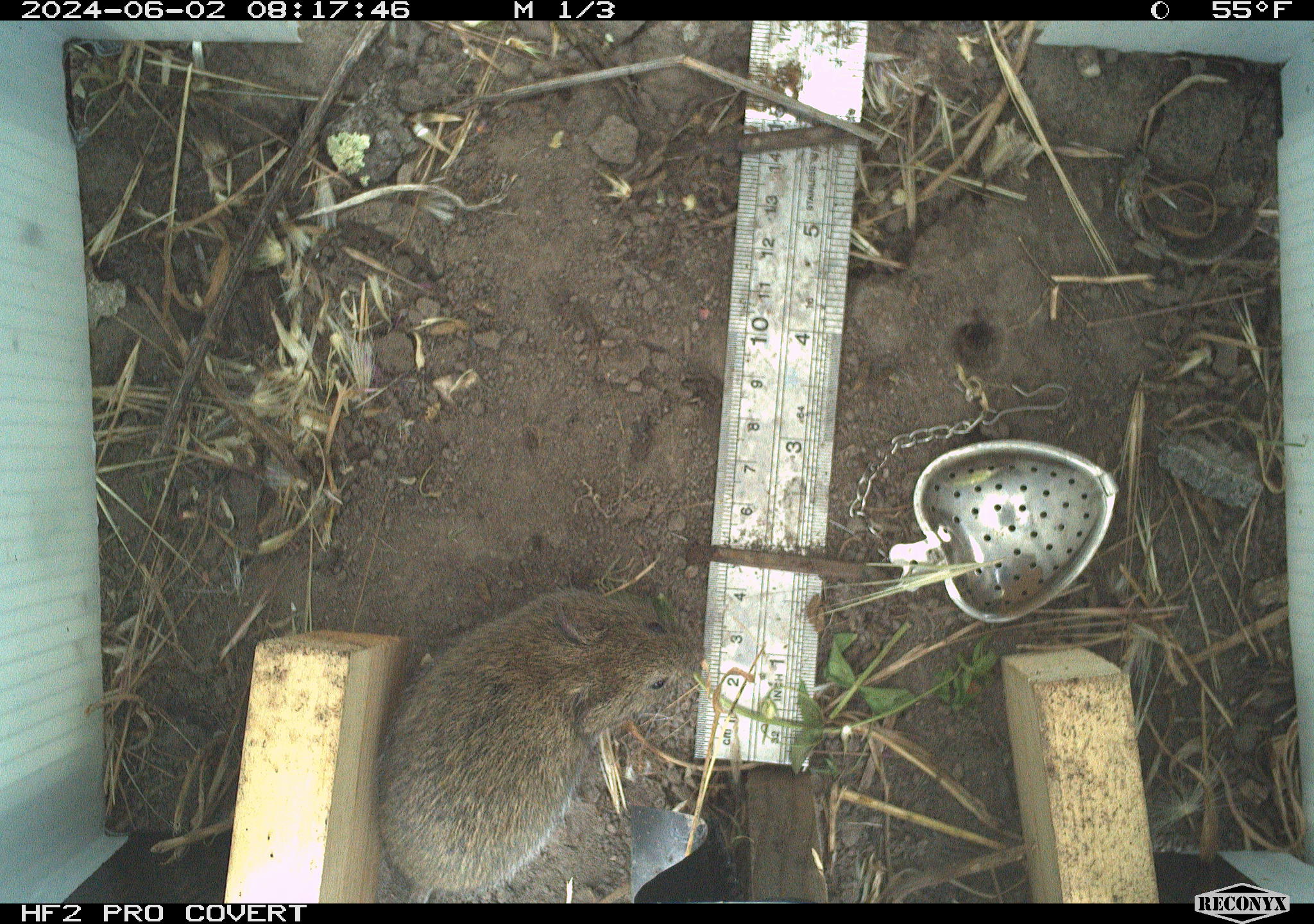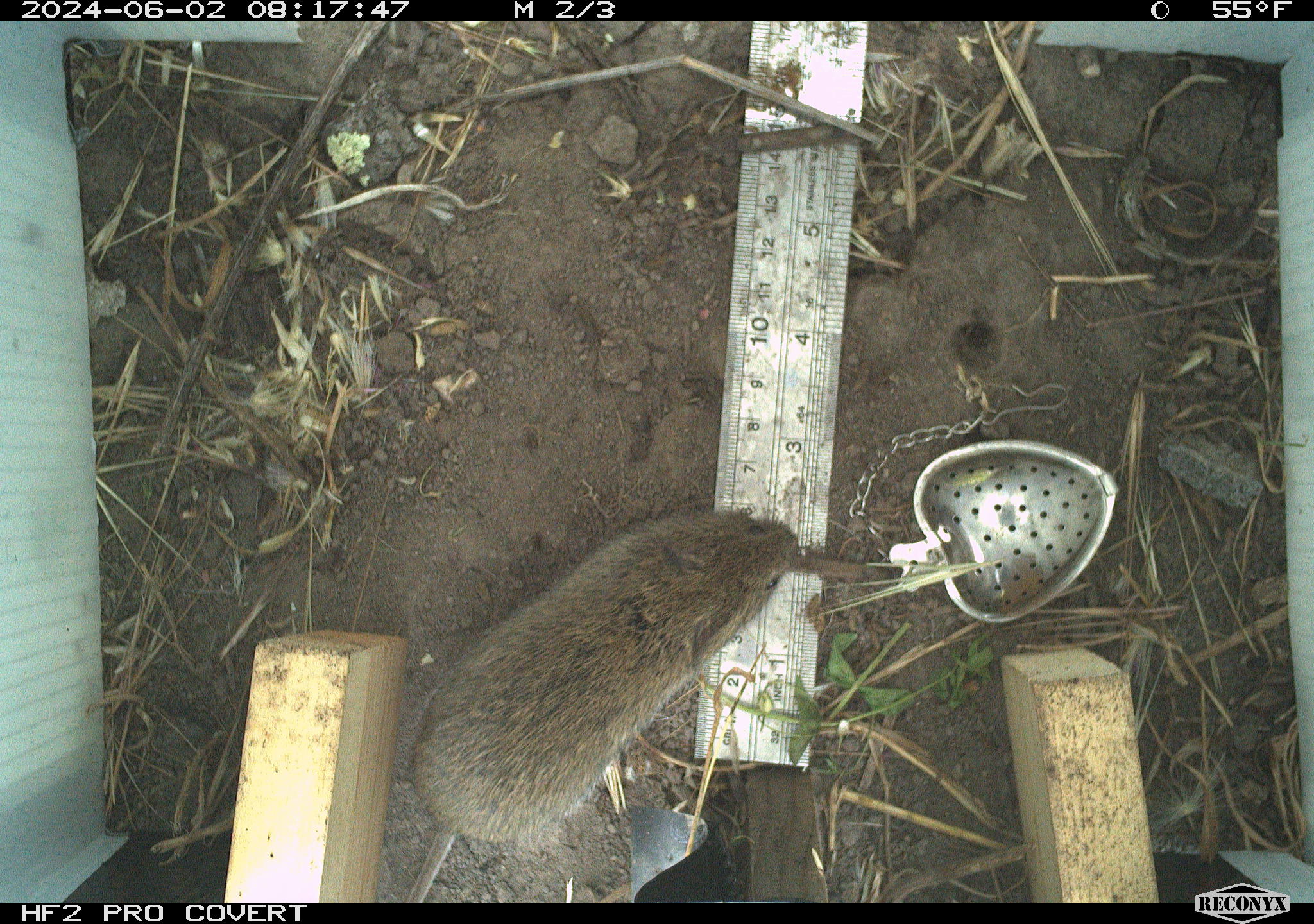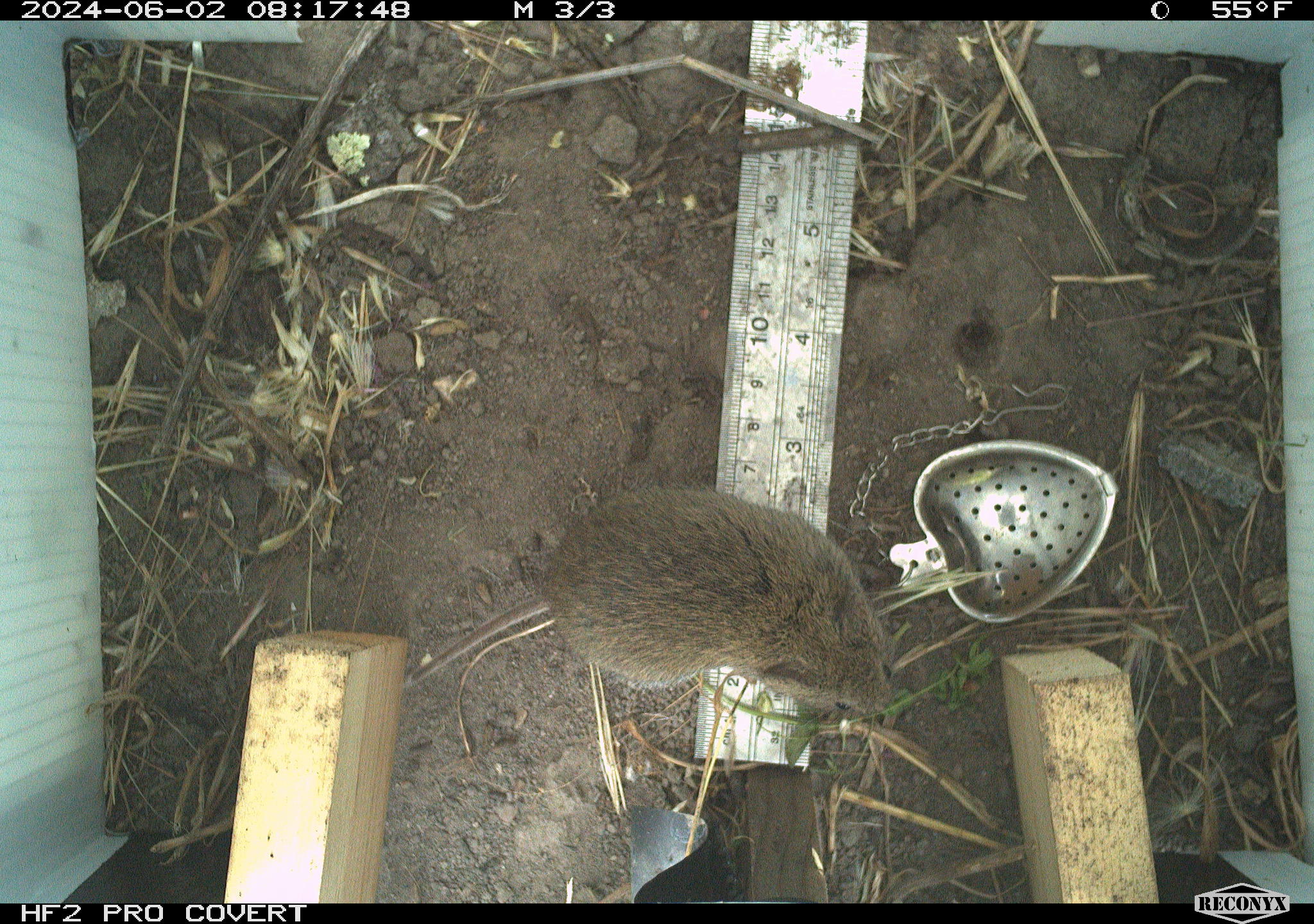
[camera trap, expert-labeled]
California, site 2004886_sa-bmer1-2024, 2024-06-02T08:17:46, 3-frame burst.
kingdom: Animalia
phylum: Chordata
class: Mammalia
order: Rodentia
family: Cricetidae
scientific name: Arvicolinae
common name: voles, lemmings, and muskrats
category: arvicolinae subfamily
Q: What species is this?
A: Arvicolinae subfamily (voles, lemmings, and muskrats) (Arvicolinae).